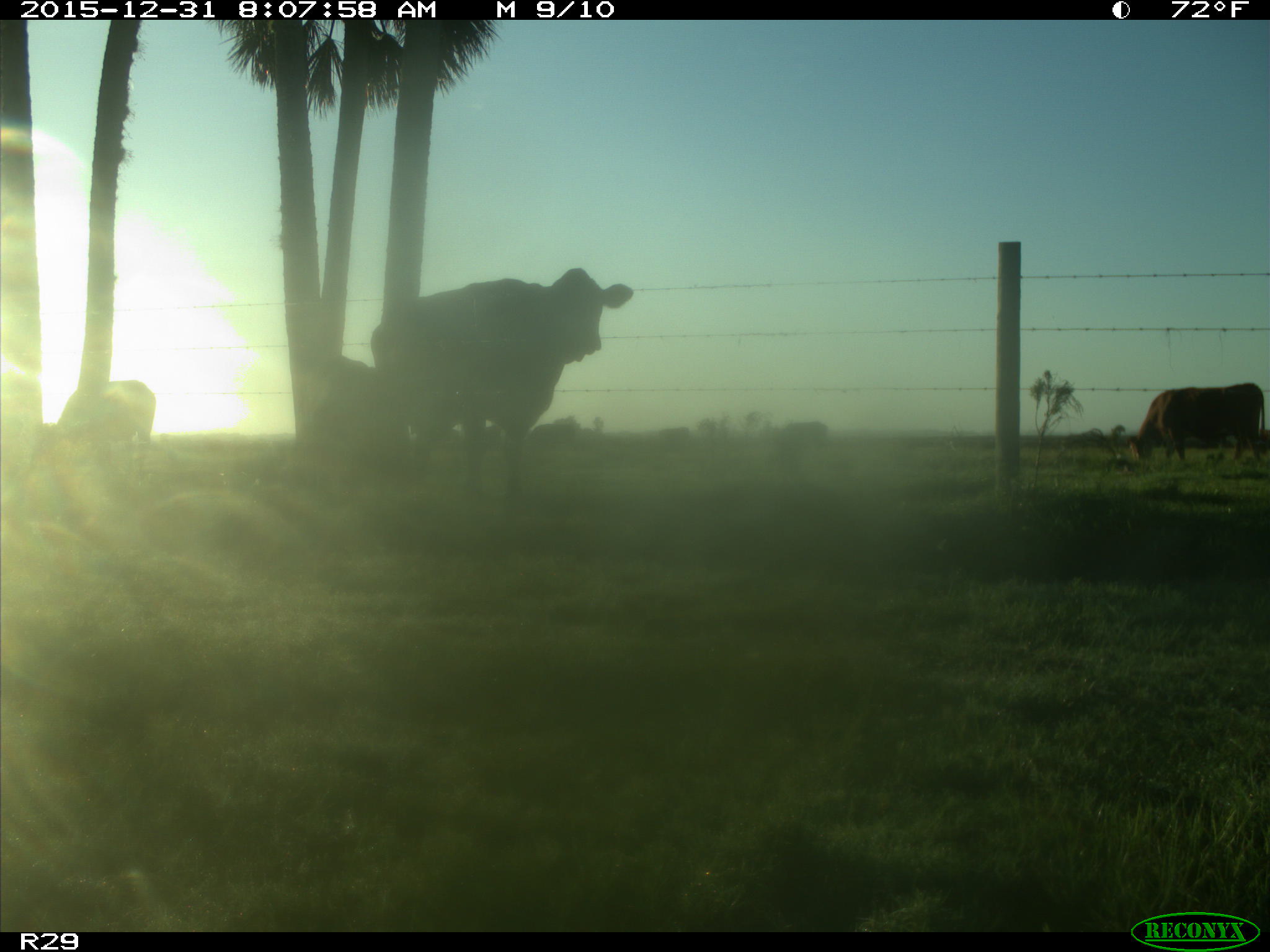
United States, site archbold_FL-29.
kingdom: Animalia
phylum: Chordata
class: Mammalia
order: Artiodactyla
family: Bovidae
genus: Bos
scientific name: Bos taurus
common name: domestic cow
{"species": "Bos taurus (domestic cow)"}